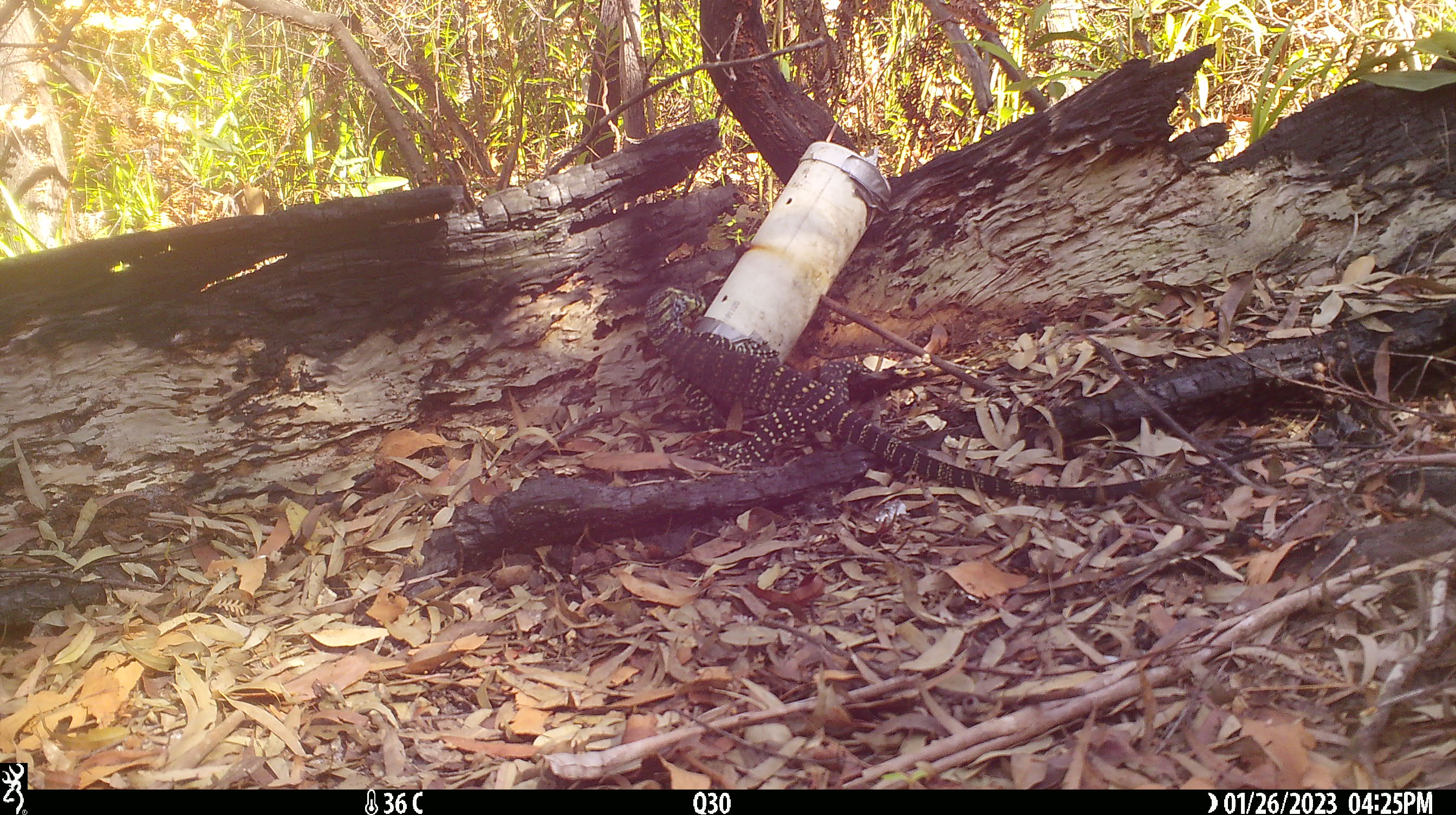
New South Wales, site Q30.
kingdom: Animalia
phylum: Chordata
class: Reptilia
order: Squamata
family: Varanidae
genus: Varanus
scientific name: Varanus varius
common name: lace monitor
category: goanna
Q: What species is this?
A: Goanna (lace monitor) (Varanus varius).